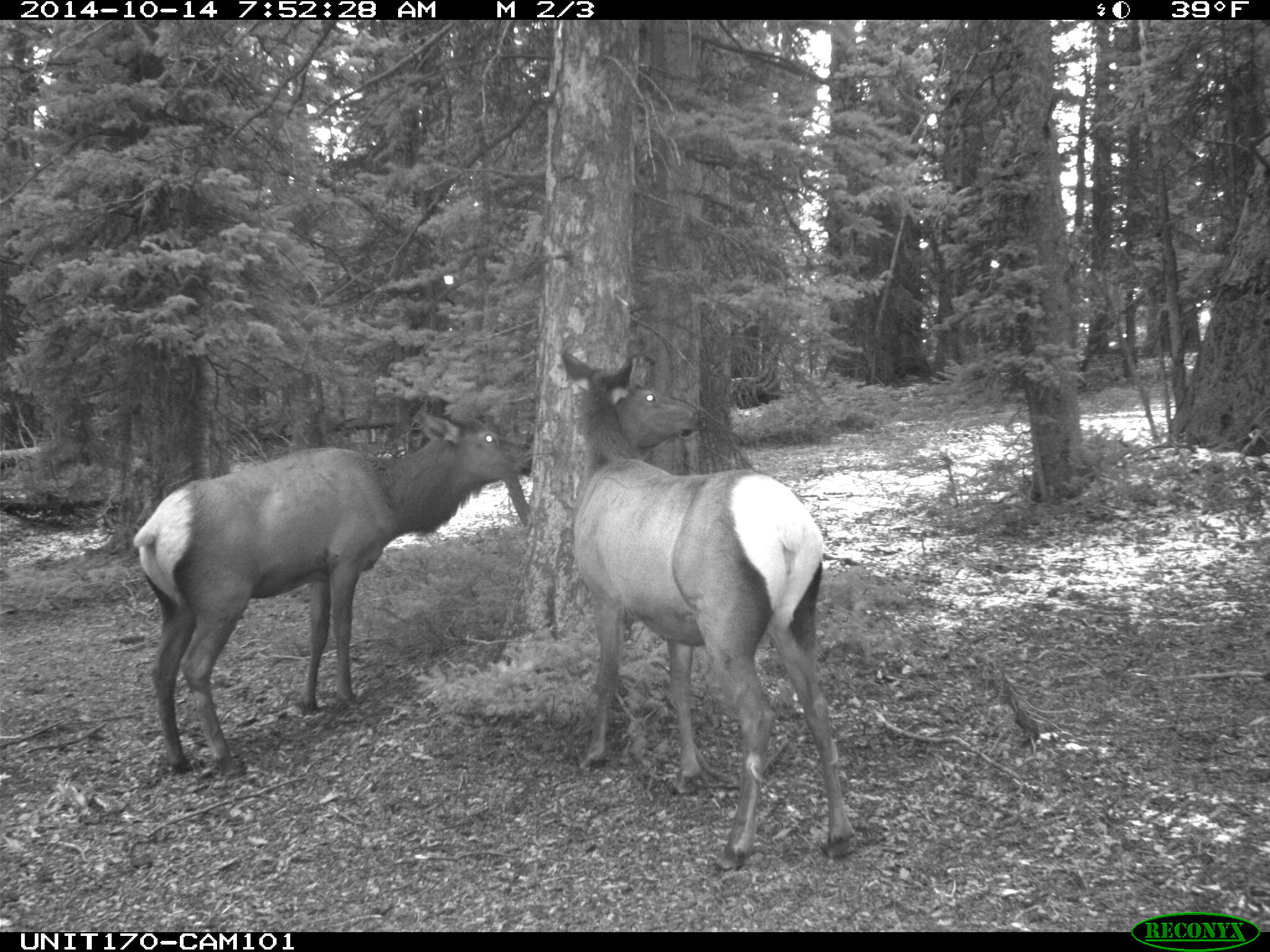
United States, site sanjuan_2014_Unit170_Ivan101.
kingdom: Animalia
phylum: Chordata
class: Mammalia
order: Artiodactyla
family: Cervidae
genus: Cervus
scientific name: Cervus elaphus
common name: red deer